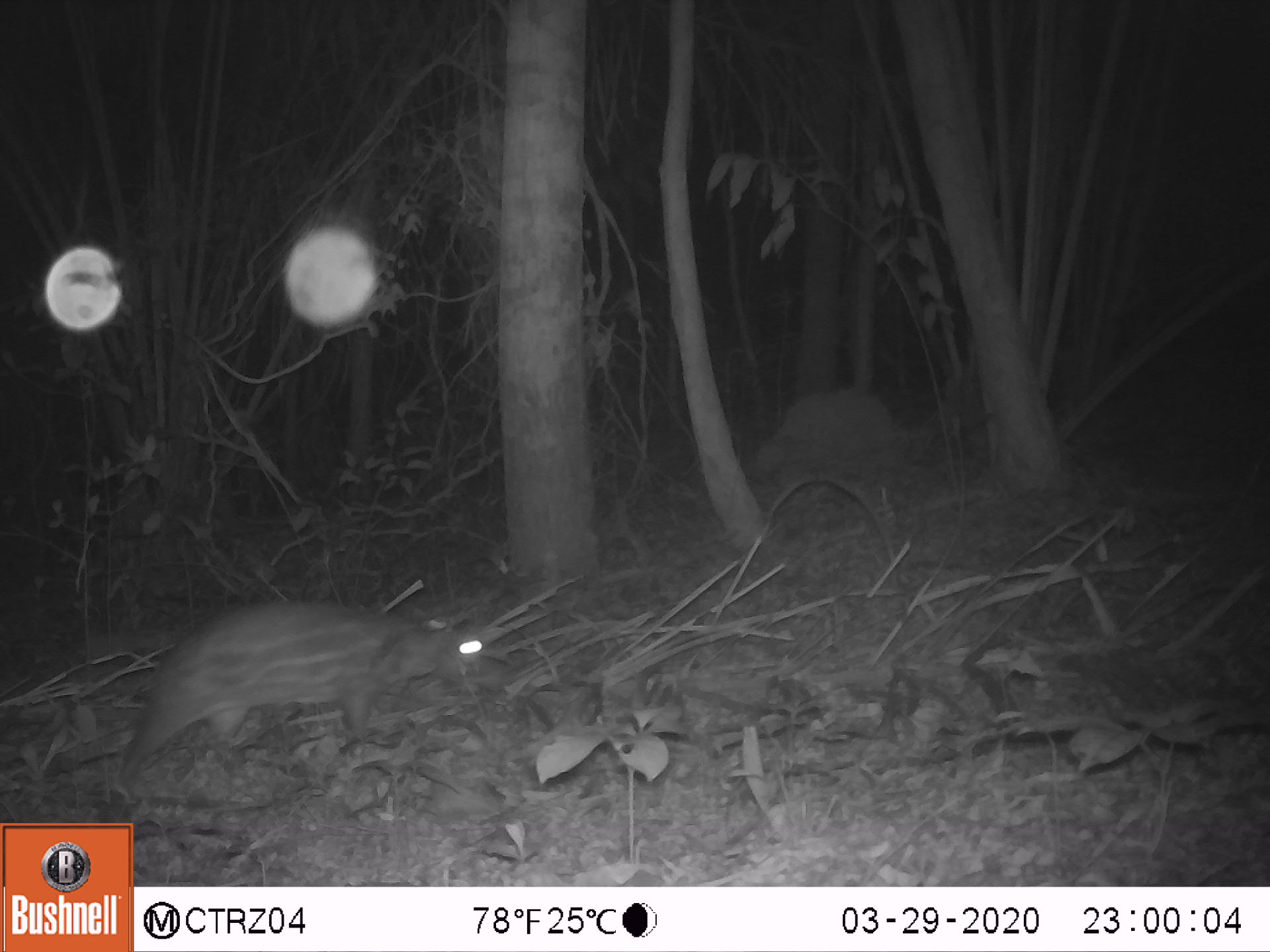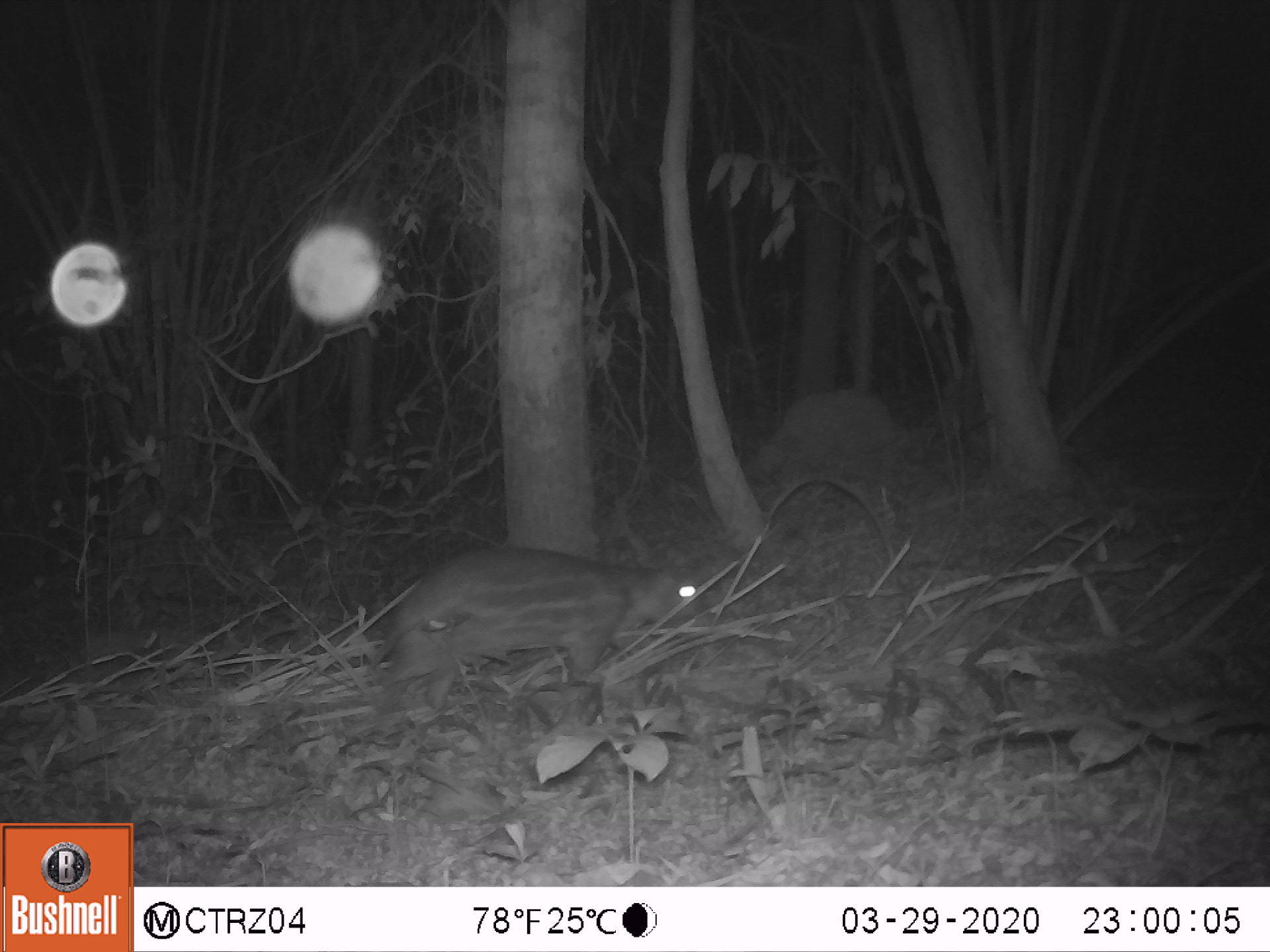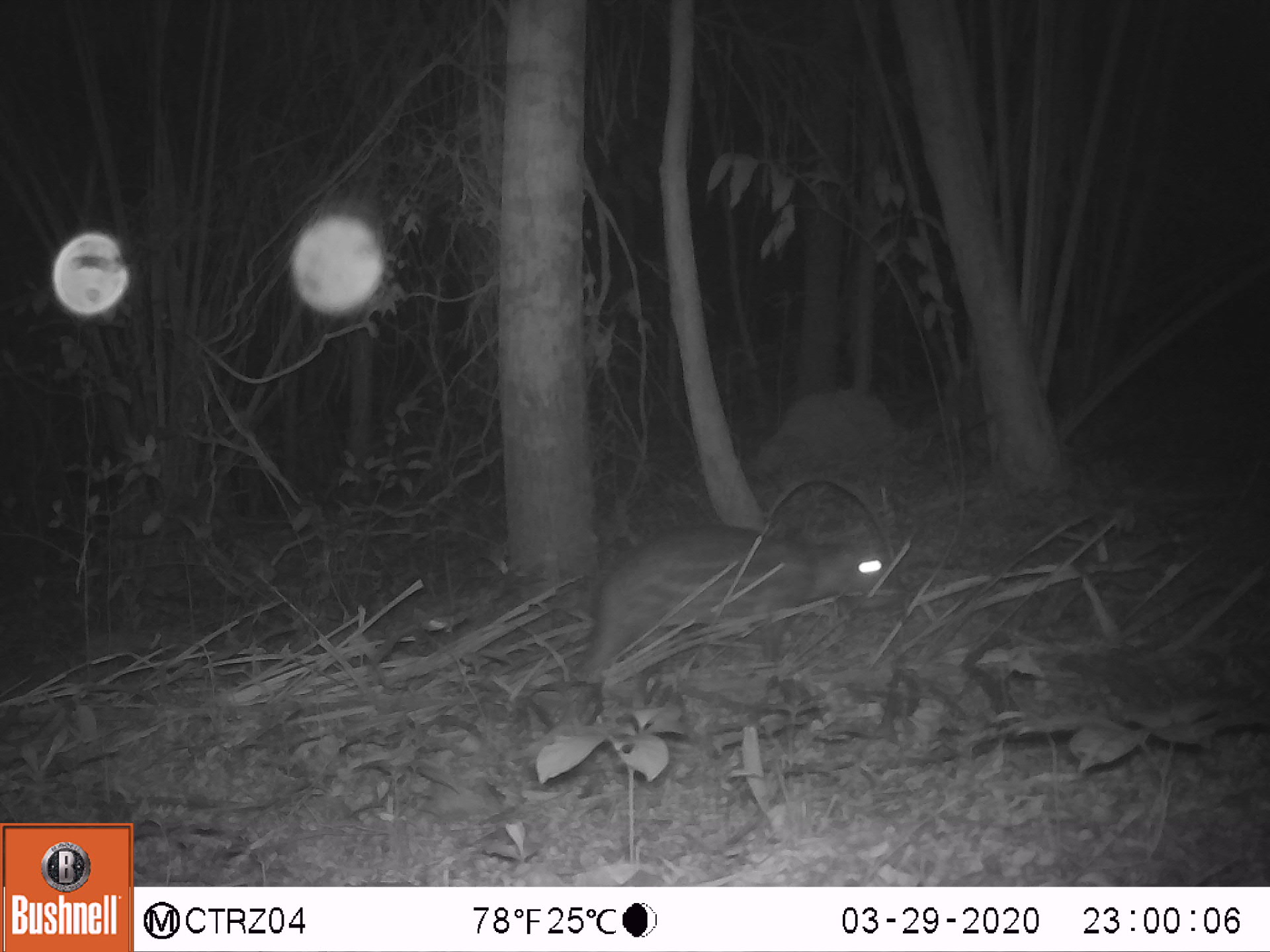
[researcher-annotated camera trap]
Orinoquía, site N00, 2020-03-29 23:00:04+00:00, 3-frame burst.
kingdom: Animalia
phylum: Chordata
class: Mammalia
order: Rodentia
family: Cuniculidae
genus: Cuniculus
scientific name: Cuniculus paca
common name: spotted paca